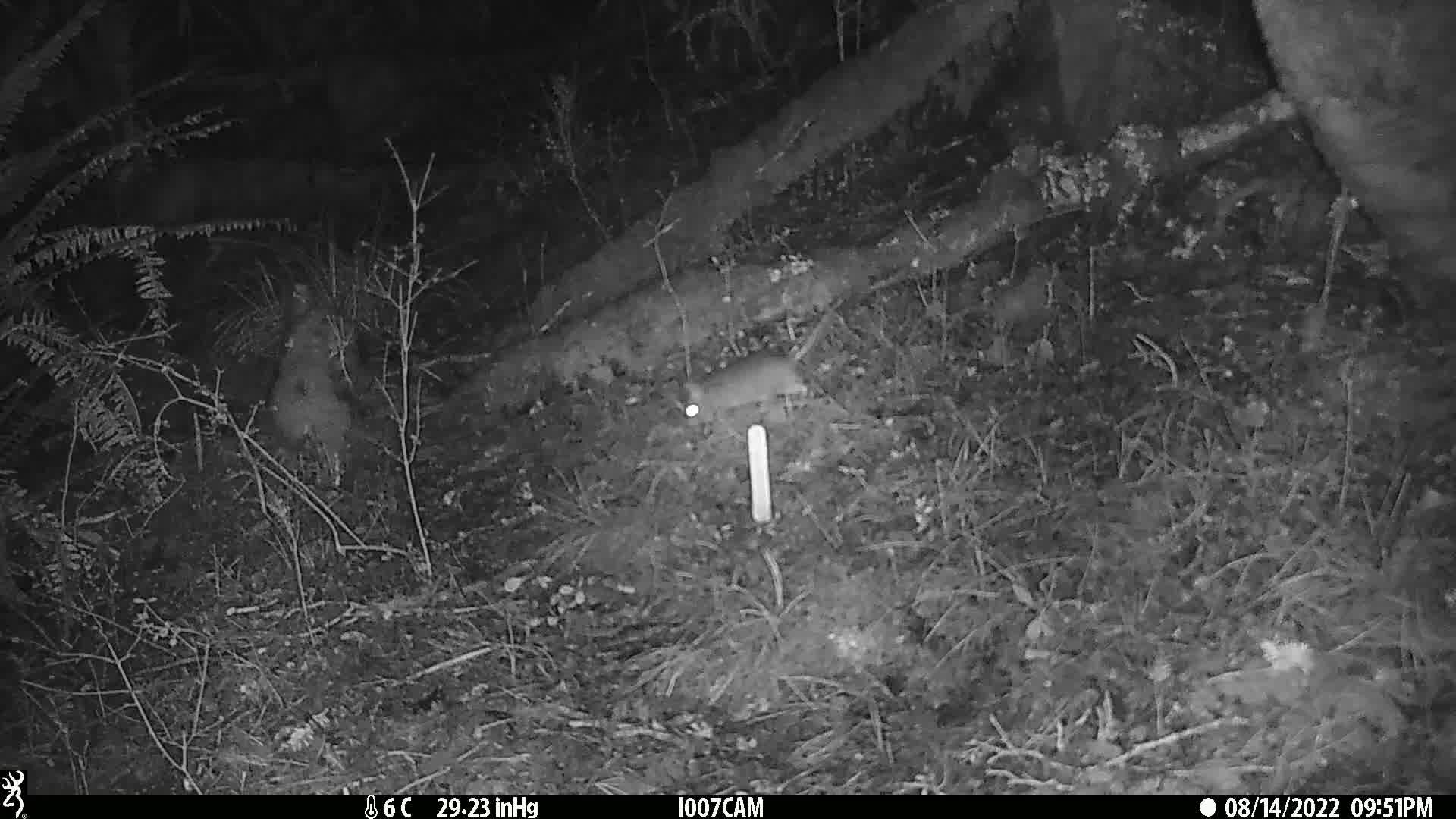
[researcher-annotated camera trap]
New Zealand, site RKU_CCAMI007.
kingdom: Animalia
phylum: Chordata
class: Mammalia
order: Rodentia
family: Muridae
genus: Rattus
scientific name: Rattus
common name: rat